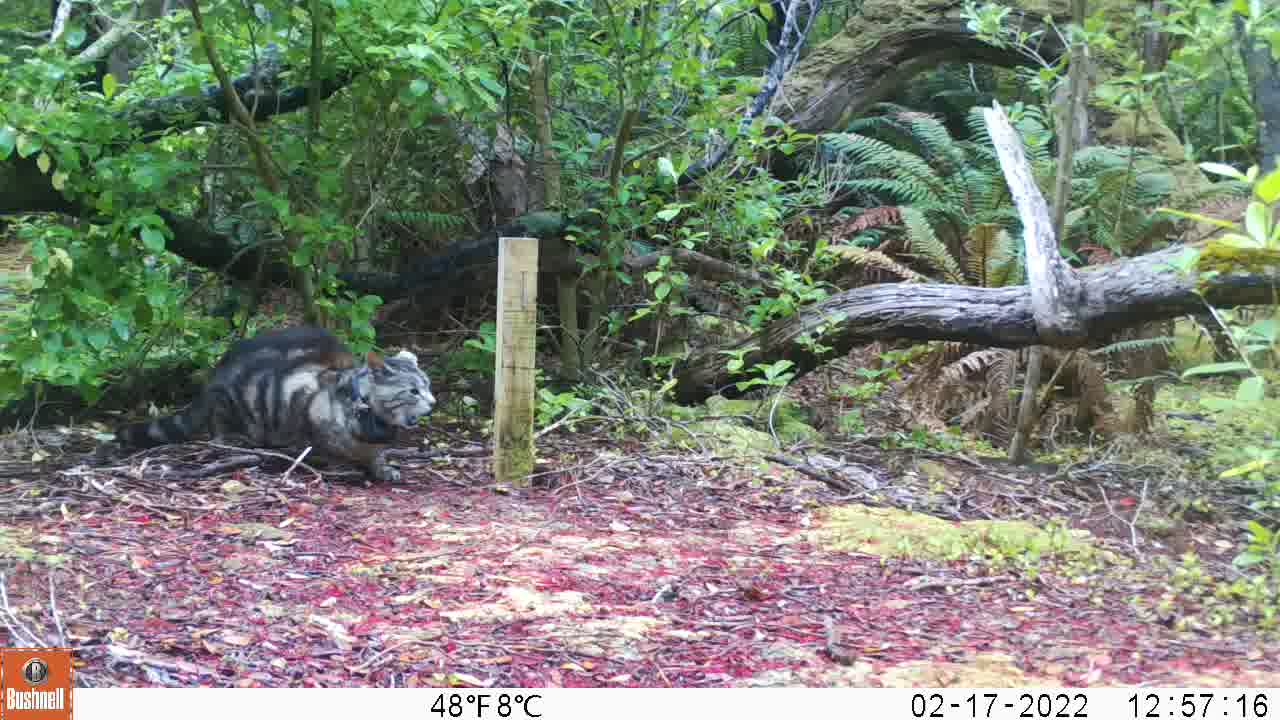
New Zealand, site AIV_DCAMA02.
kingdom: Animalia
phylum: Chordata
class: Mammalia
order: Carnivora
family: Felidae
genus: Felis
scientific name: Felis catus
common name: domestic cat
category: cat